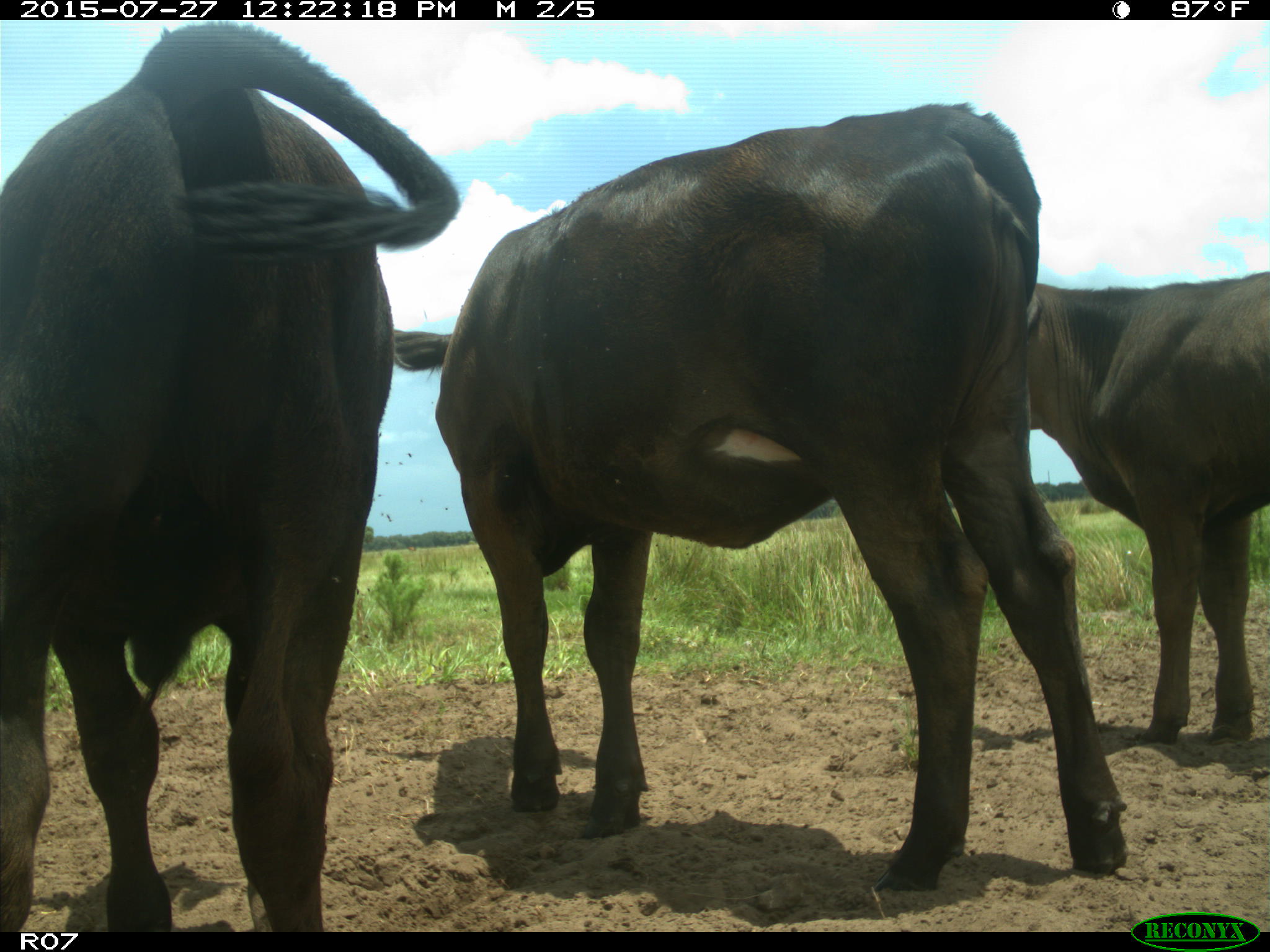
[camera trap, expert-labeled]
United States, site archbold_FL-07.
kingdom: Animalia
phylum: Chordata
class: Mammalia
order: Artiodactyla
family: Bovidae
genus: Bos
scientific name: Bos taurus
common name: domestic cow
Bos taurus (domestic cow).